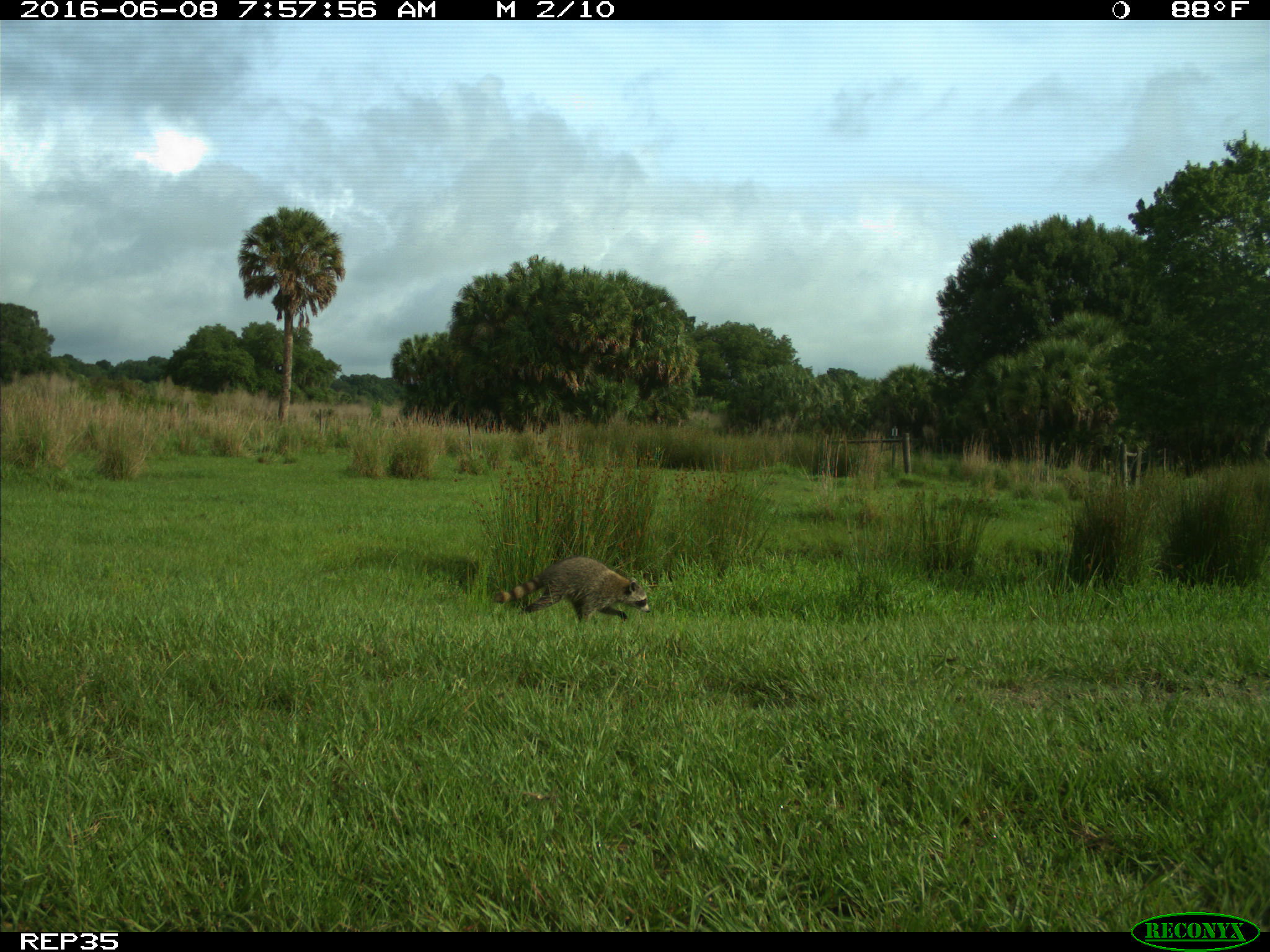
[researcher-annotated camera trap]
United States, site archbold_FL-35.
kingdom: Animalia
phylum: Chordata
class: Mammalia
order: Carnivora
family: Procyonidae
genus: Procyon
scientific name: Procyon lotor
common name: common raccoon